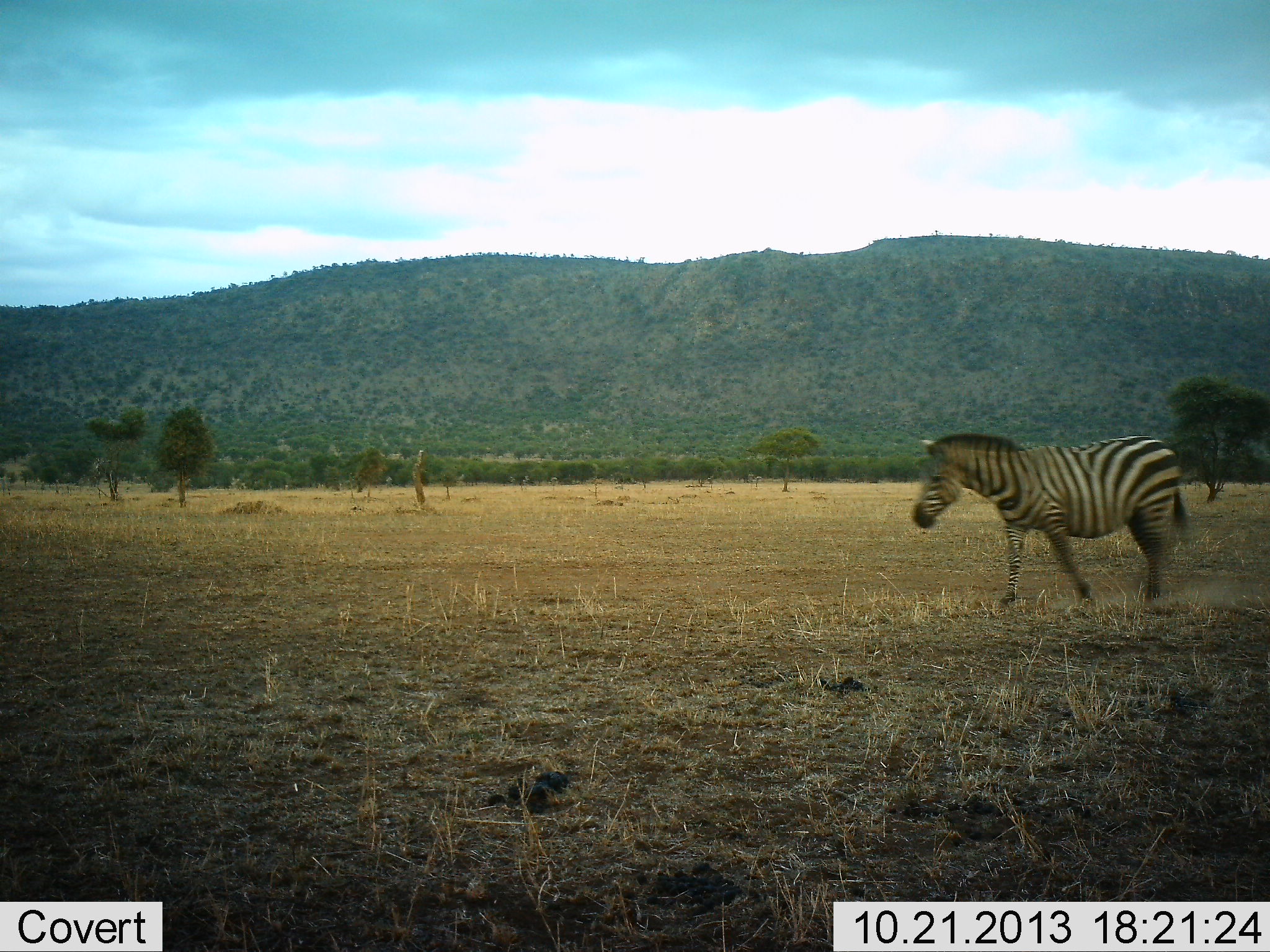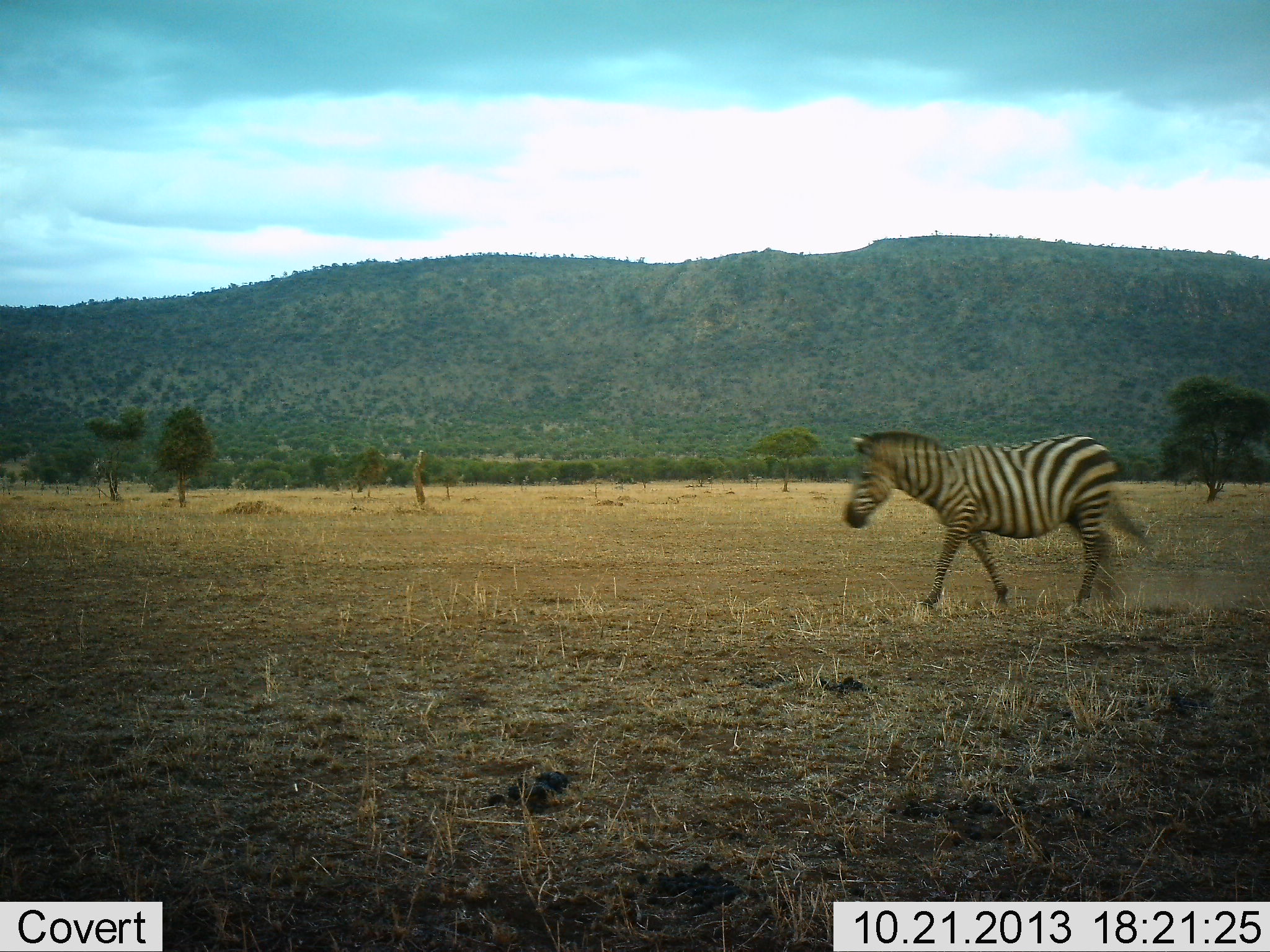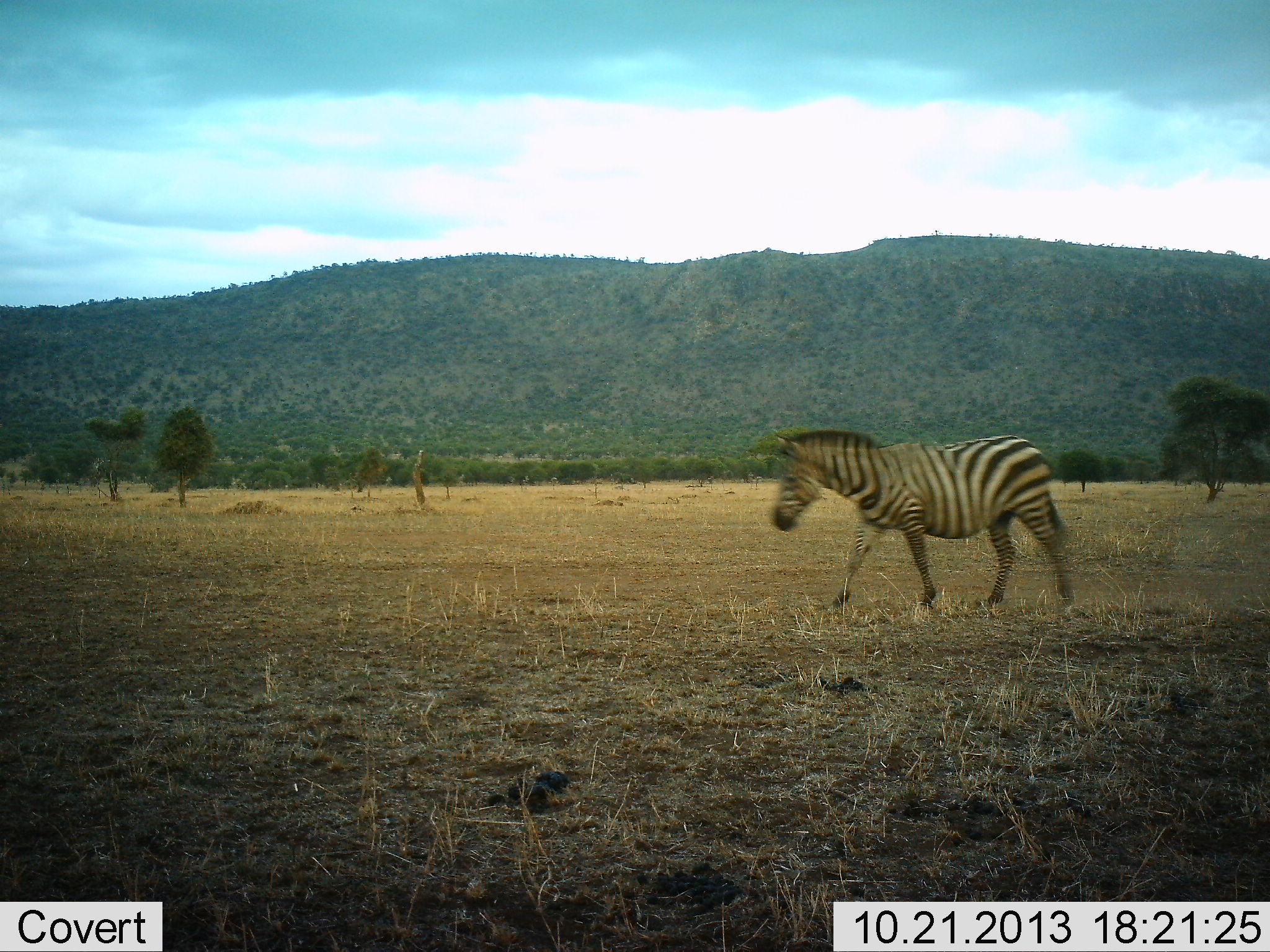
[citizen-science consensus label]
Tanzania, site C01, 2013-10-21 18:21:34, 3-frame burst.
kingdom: Animalia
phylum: Chordata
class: Mammalia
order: Perissodactyla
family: Equidae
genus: Equus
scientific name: Equus quagga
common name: plains zebra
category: zebra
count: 1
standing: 0%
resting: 0%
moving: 100%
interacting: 0%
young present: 0%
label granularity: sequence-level